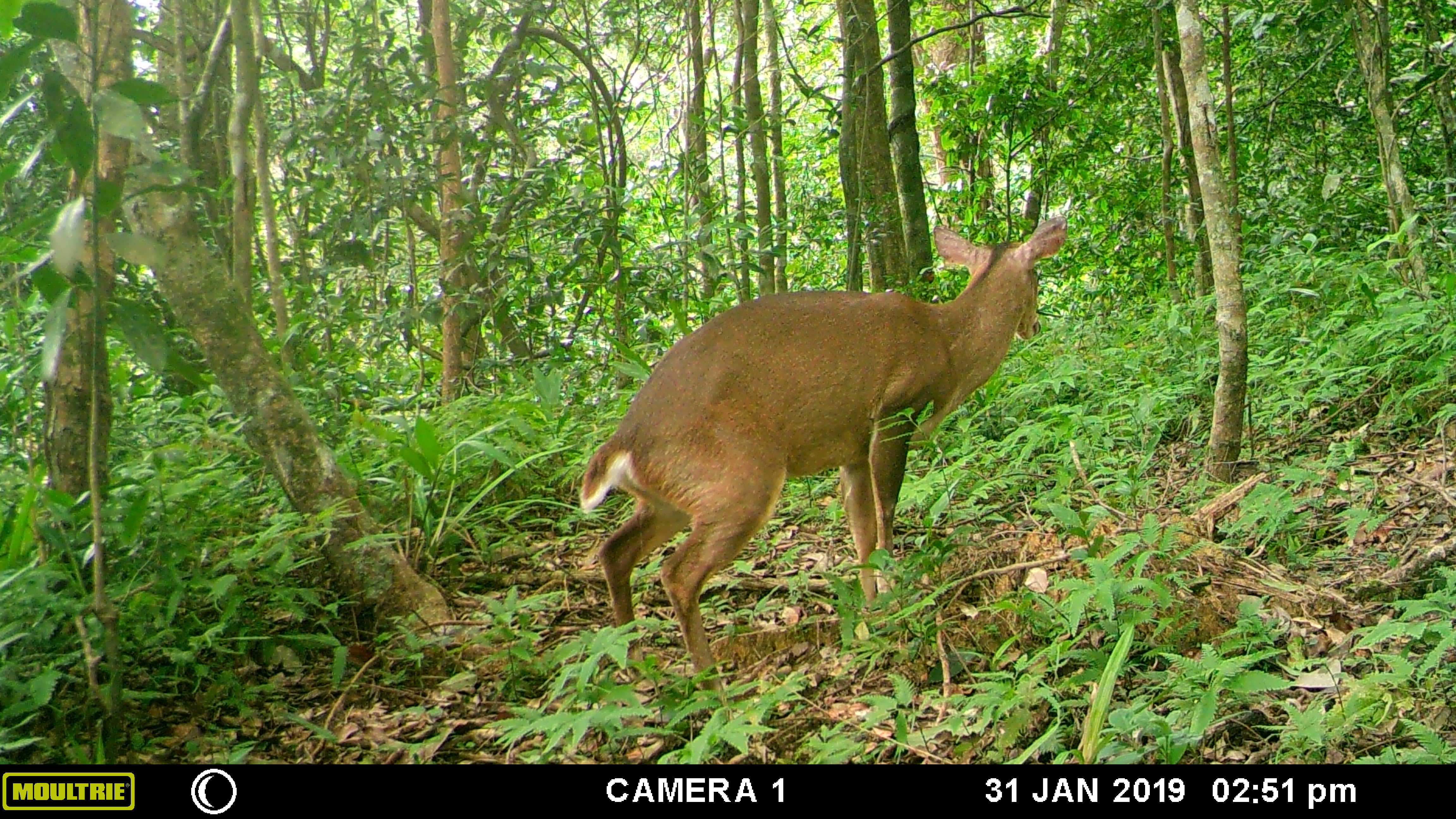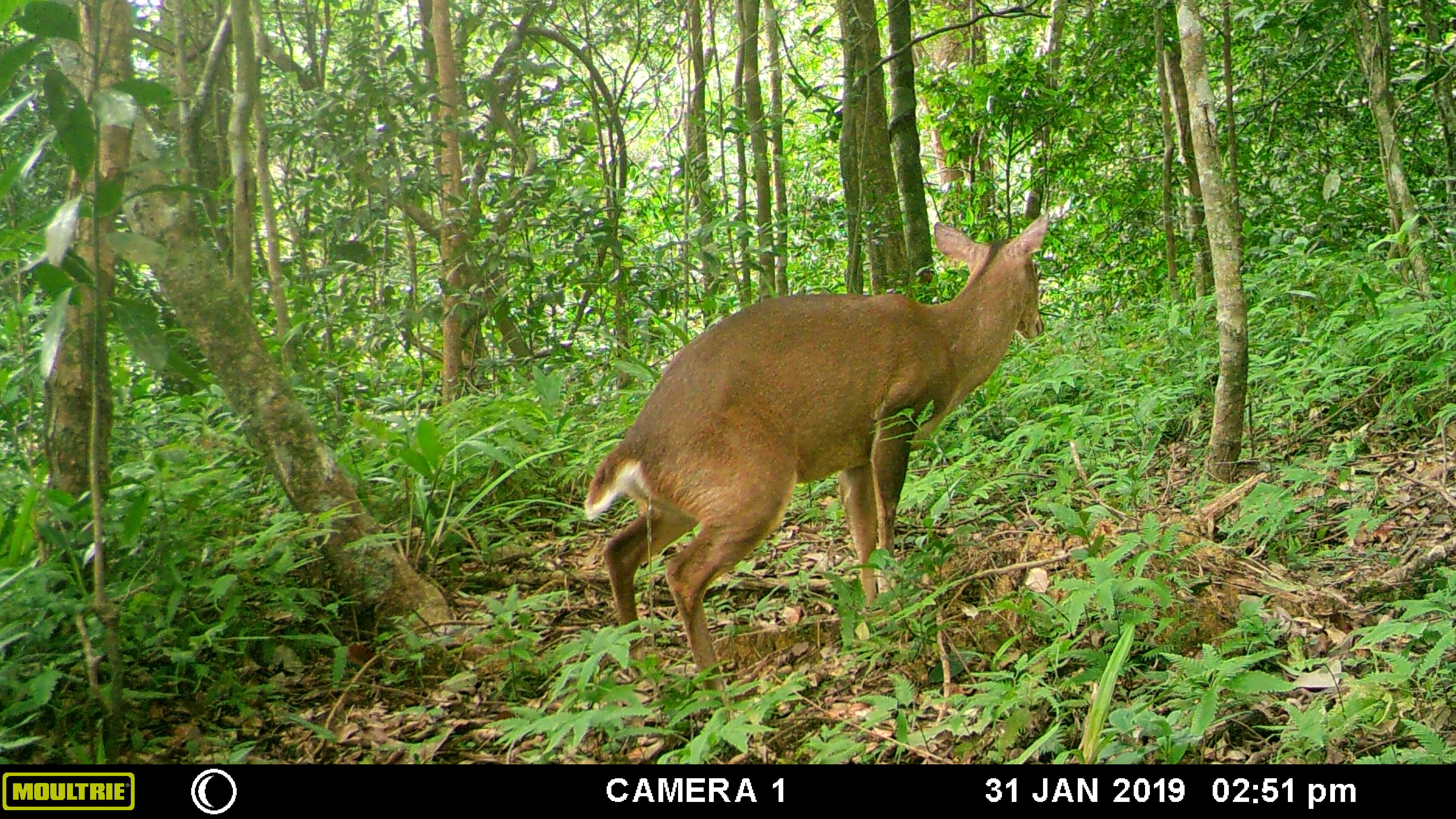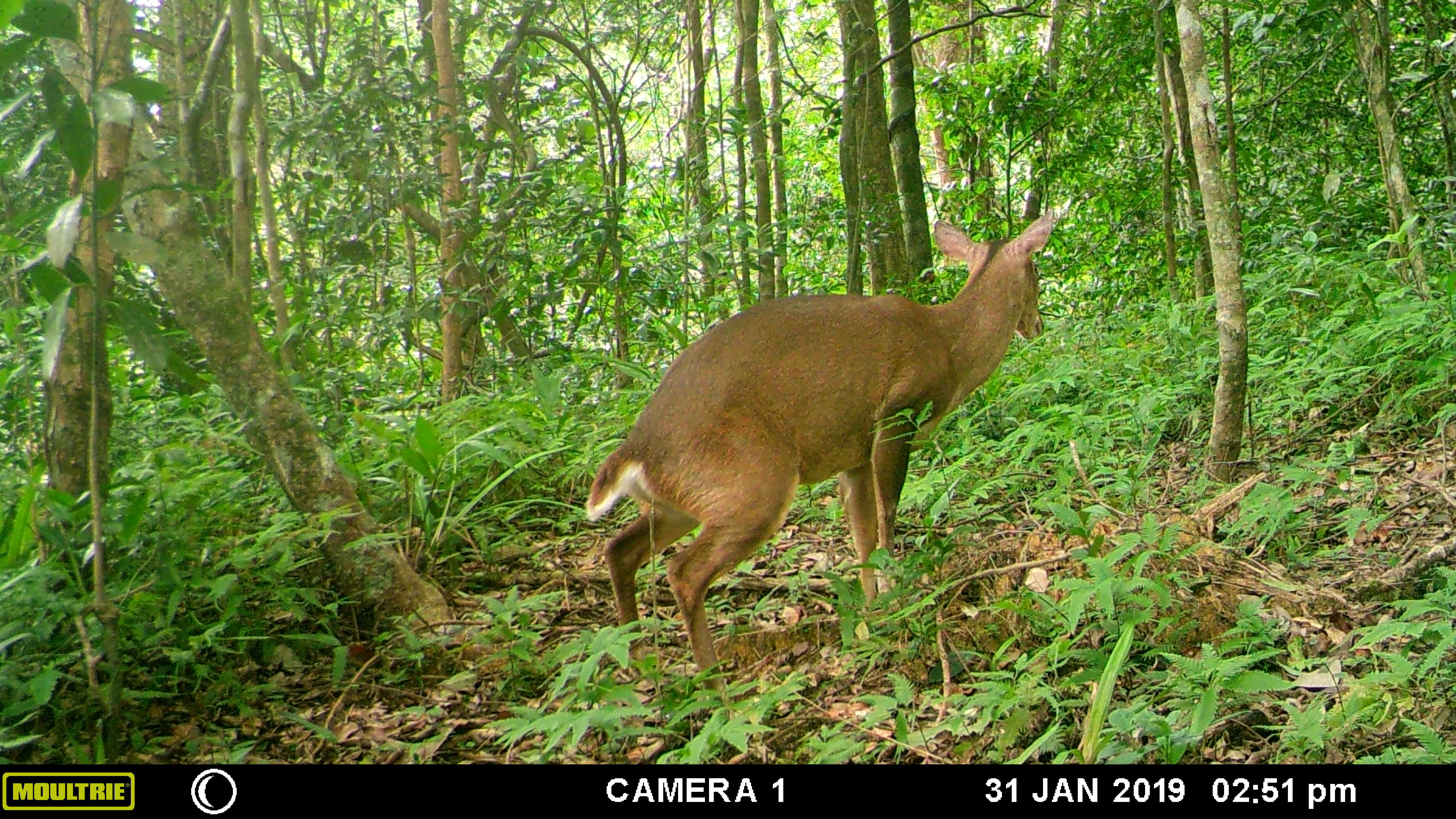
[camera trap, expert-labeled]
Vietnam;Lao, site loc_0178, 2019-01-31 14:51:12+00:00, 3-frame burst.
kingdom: Animalia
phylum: Chordata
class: Mammalia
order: Artiodactyla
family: Cervidae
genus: Muntiacus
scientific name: Muntiacus vuquangensis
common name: large-antlered muntjac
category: large antlered muntjac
Large antlered muntjac (large-antlered muntjac) (Muntiacus vuquangensis). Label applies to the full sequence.